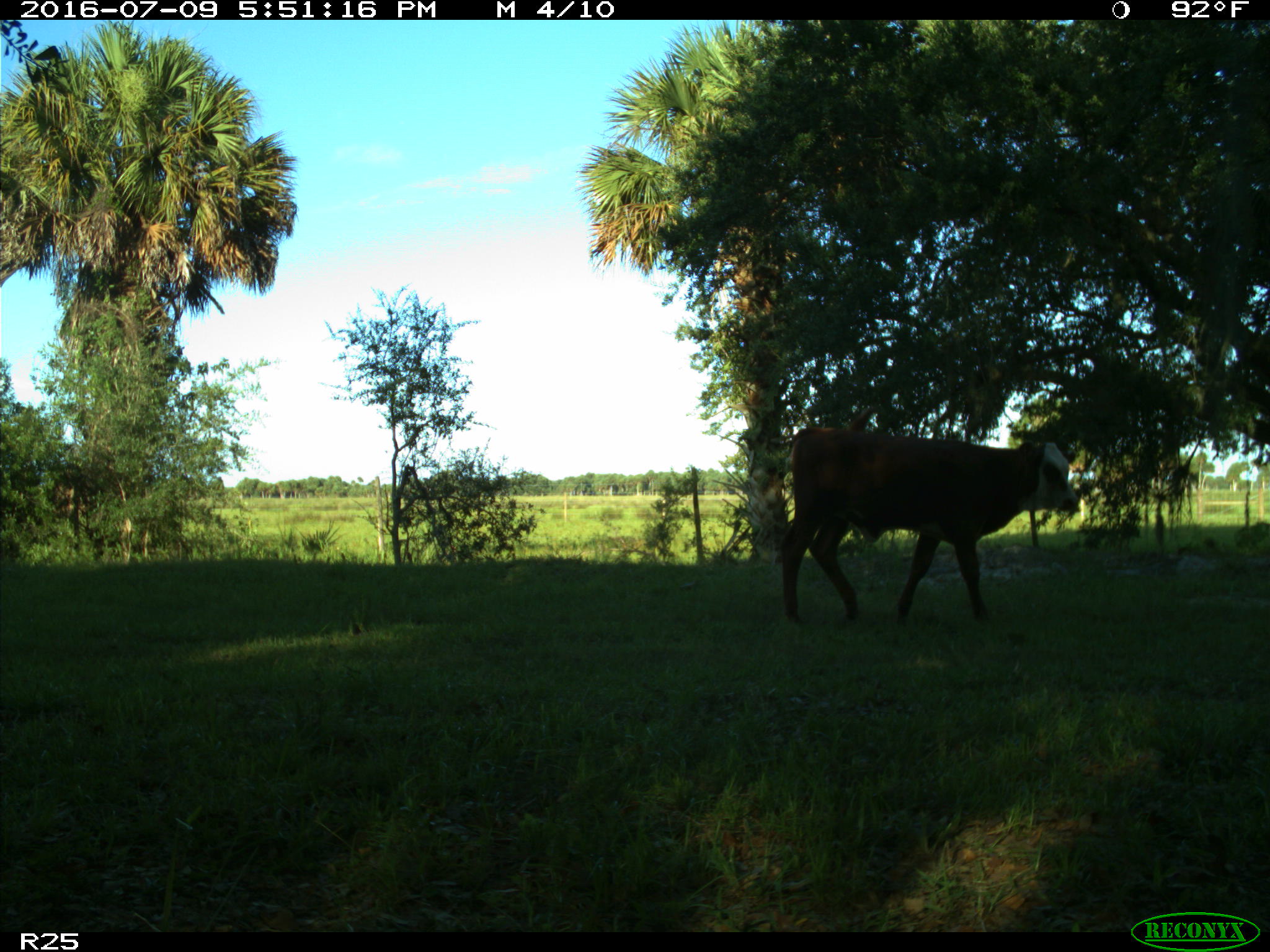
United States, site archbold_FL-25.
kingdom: Animalia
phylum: Chordata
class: Mammalia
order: Artiodactyla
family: Bovidae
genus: Bos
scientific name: Bos taurus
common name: domestic cow